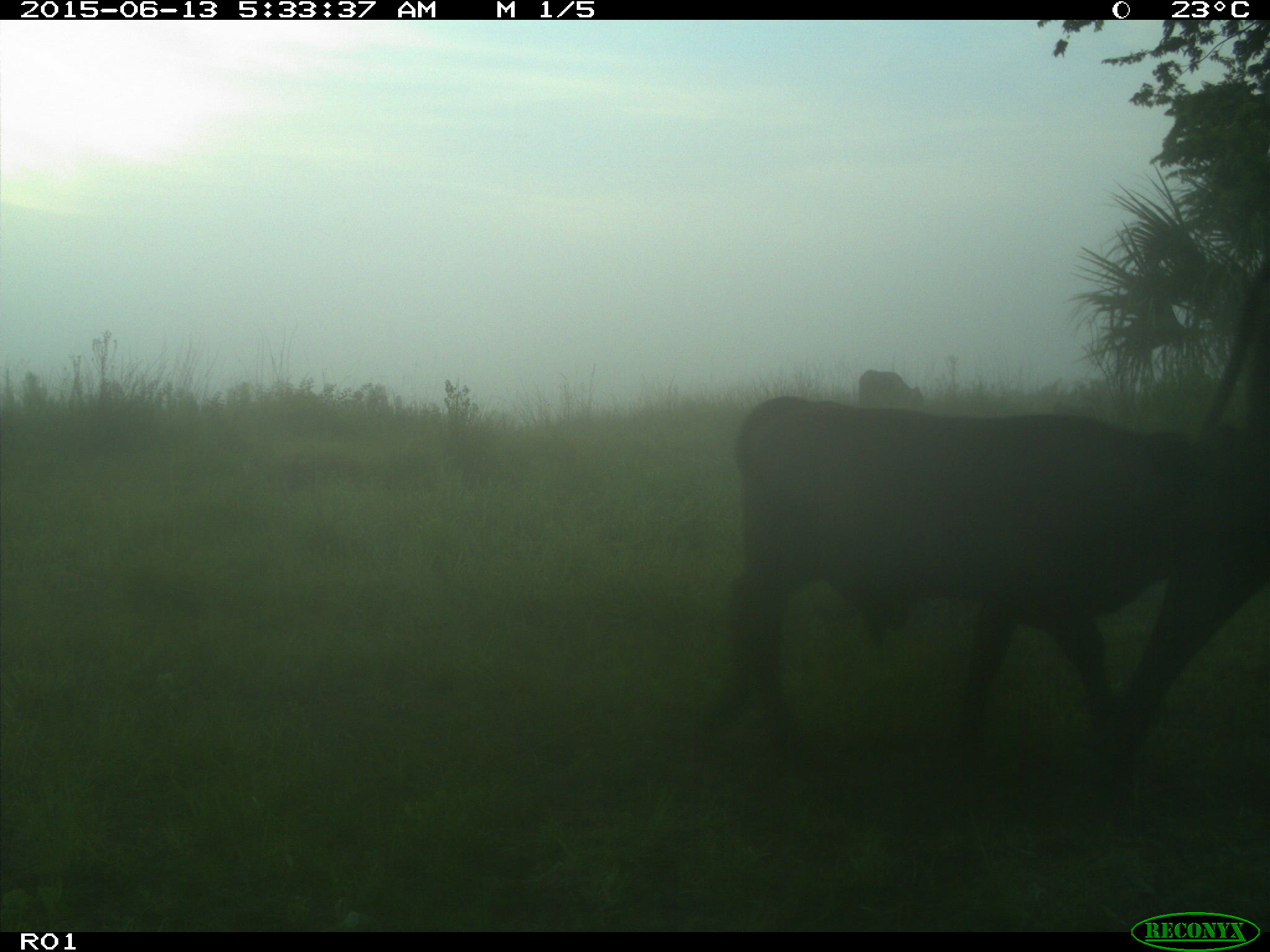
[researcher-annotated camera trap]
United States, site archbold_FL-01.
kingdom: Animalia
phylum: Chordata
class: Mammalia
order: Artiodactyla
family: Bovidae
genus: Bos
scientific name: Bos taurus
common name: domestic cow